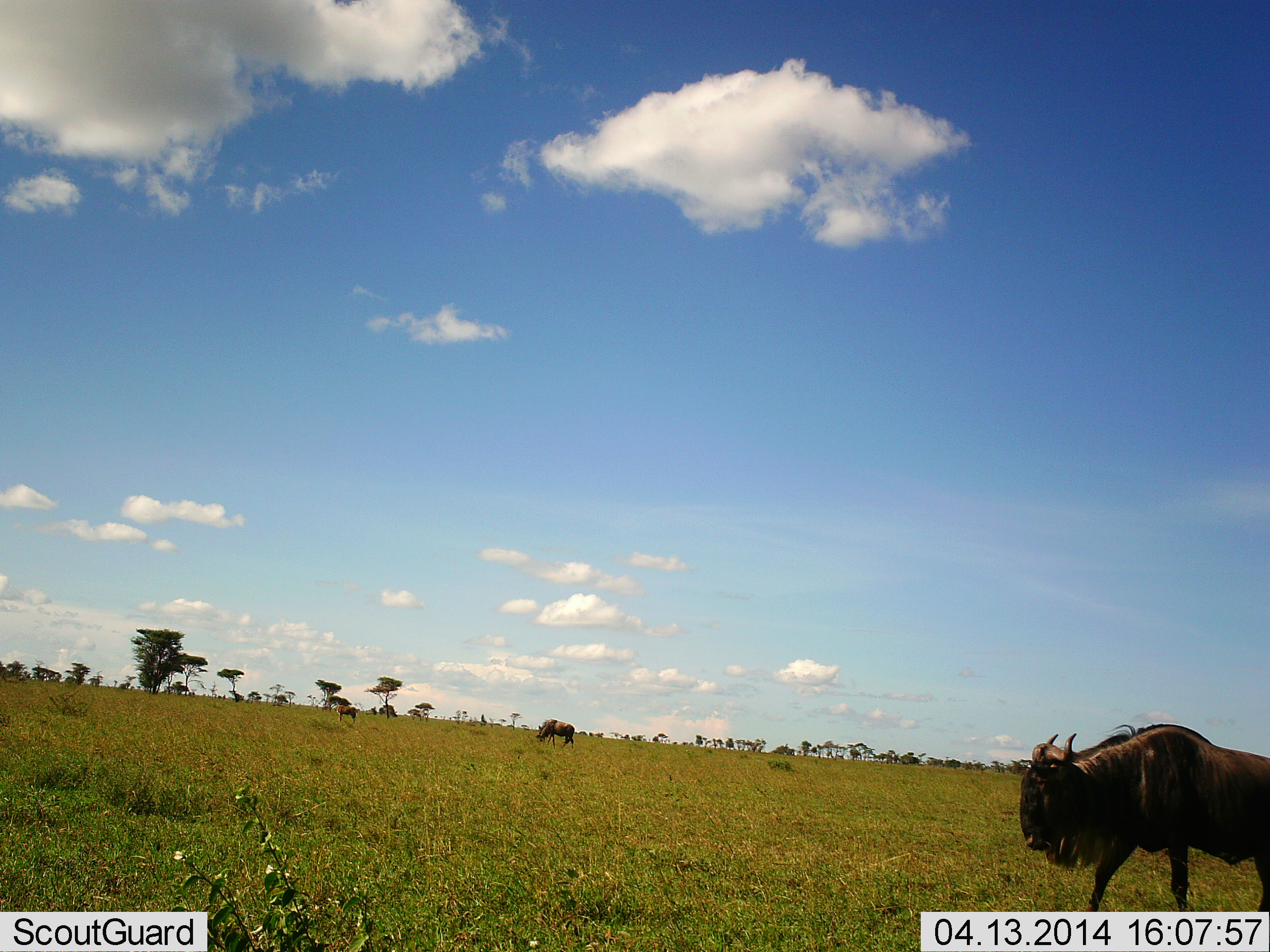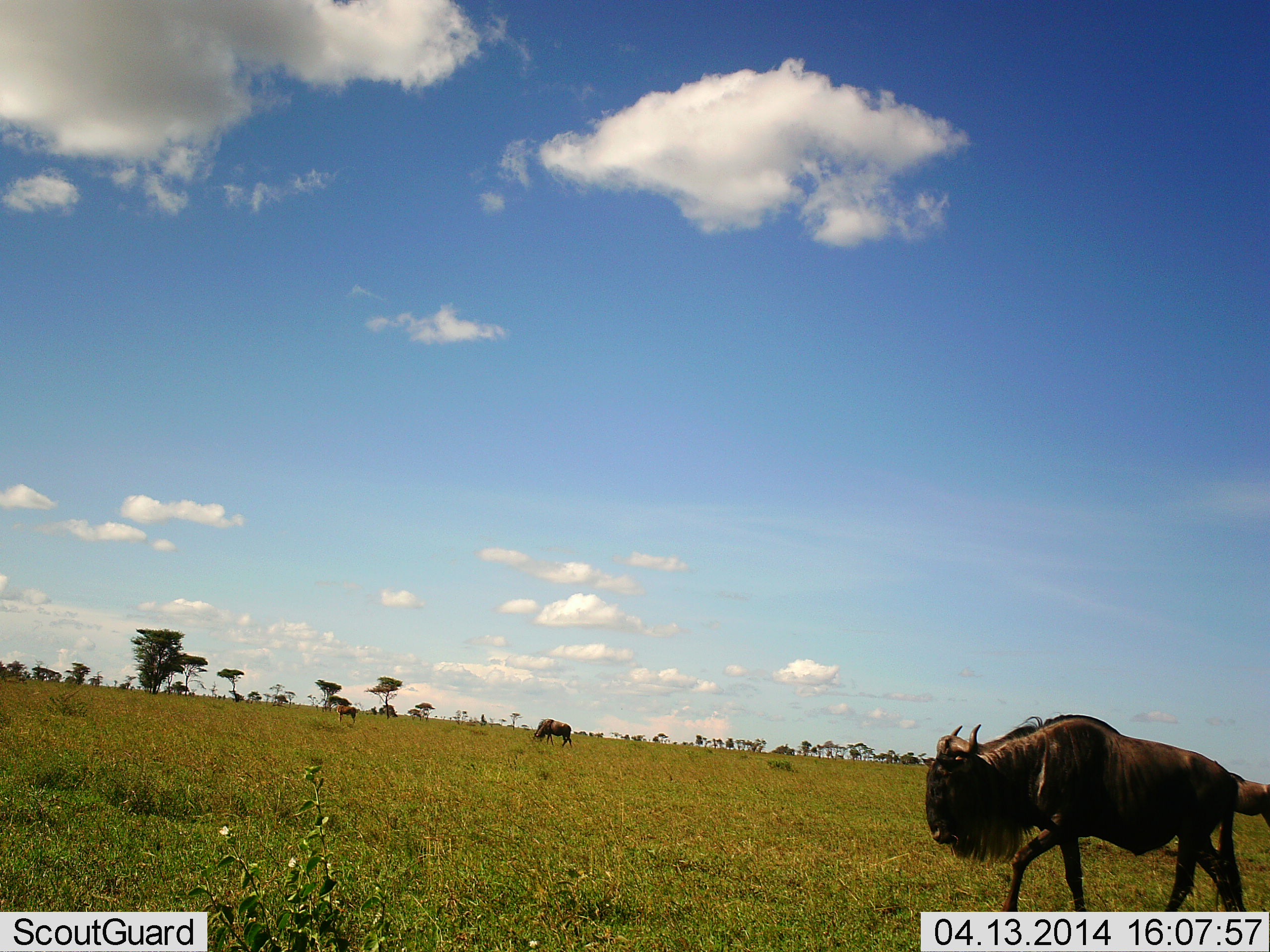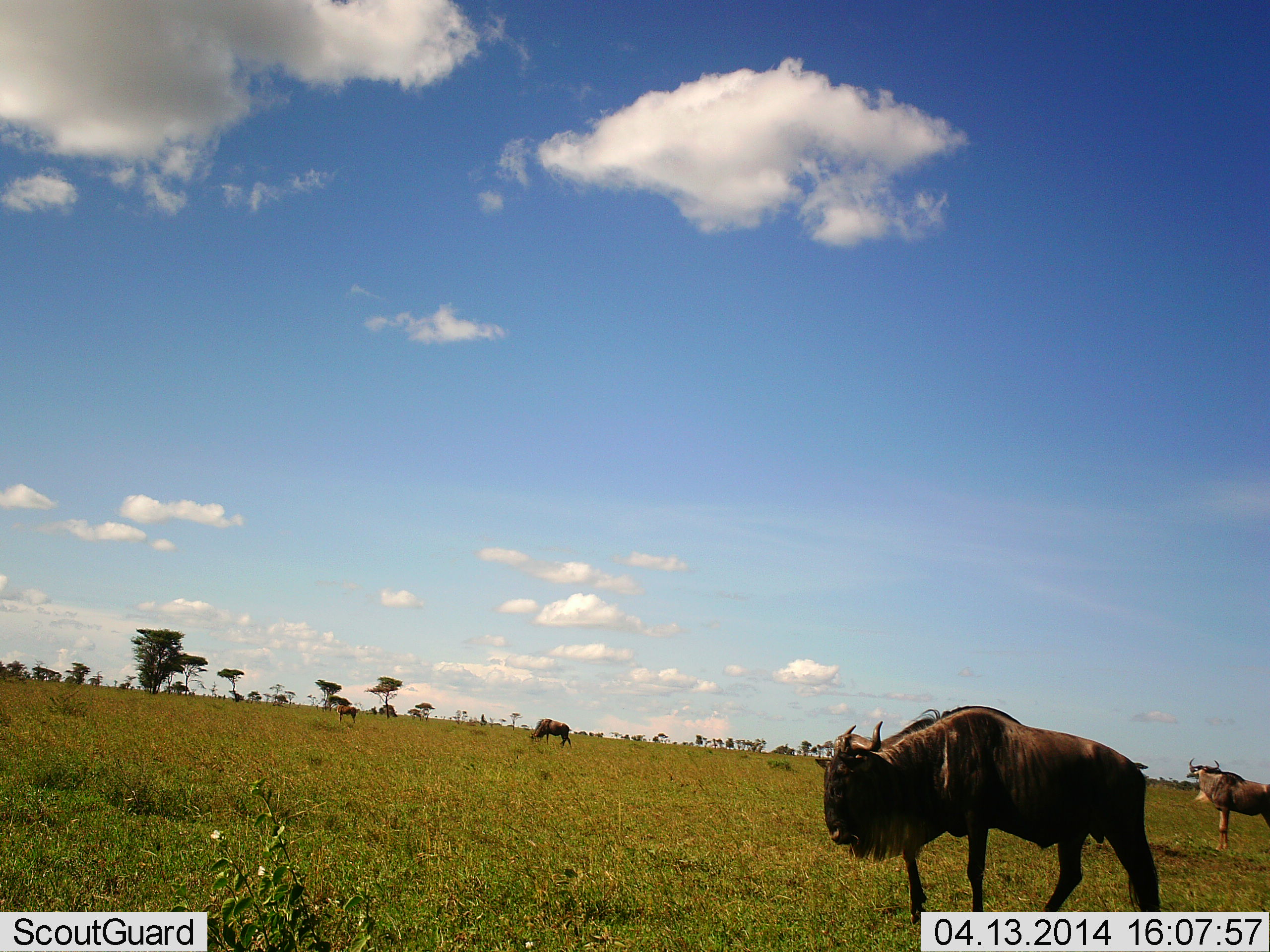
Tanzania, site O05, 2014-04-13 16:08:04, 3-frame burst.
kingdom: Animalia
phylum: Chordata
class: Mammalia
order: Artiodactyla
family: Bovidae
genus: Connochaetes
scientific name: Connochaetes taurinus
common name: blue wildebeest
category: wildebeest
Wildebeest (blue wildebeest) (Connochaetes taurinus), count 4. Behavior (volunteer vote fractions): standing 60%, resting 0%, moving 90%, interacting 0%. Young present (vote fraction): 0%. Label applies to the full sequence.